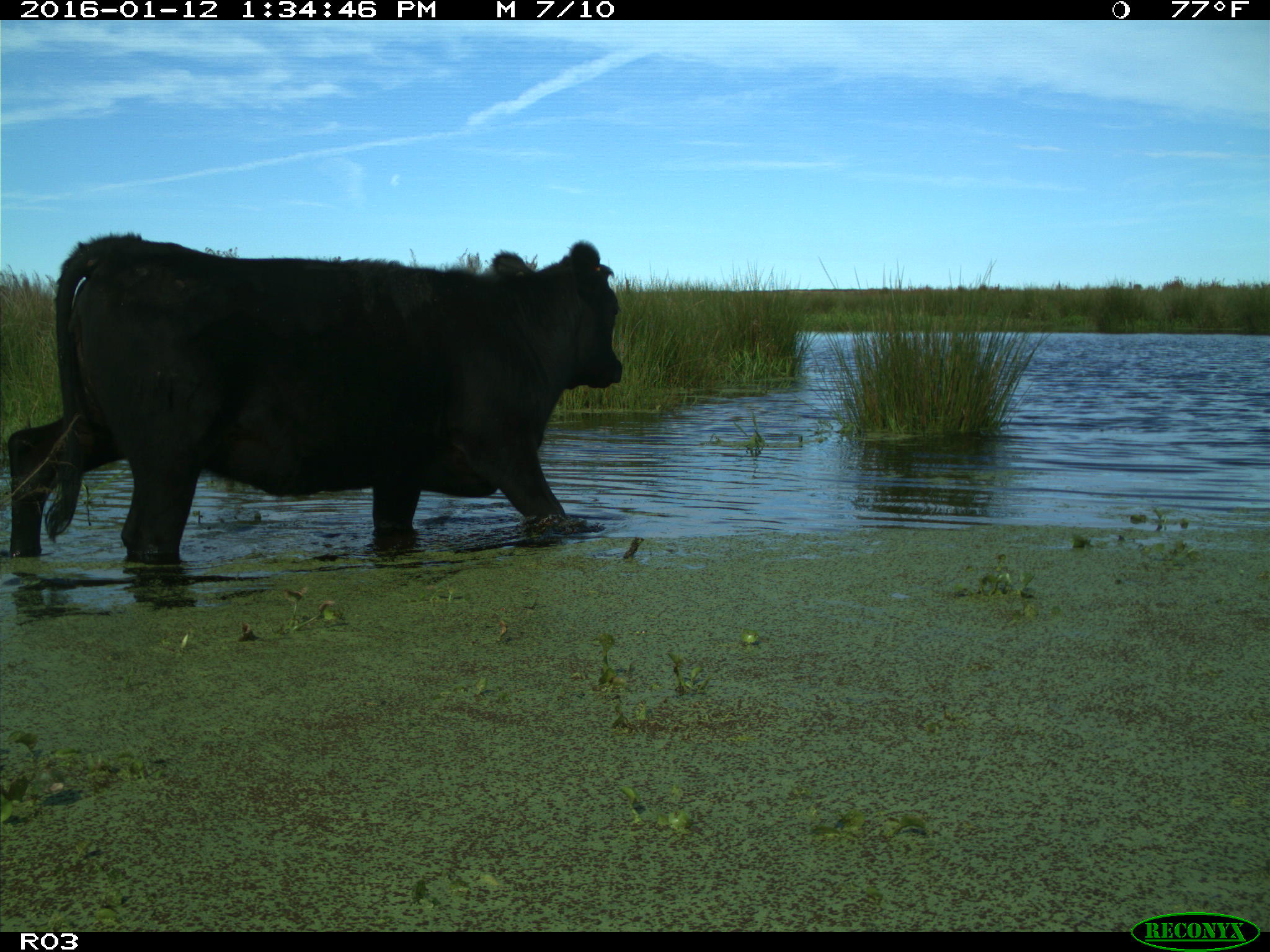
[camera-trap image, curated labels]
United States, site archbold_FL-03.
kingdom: Animalia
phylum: Chordata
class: Mammalia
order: Artiodactyla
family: Bovidae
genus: Bos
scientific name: Bos taurus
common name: domestic cow